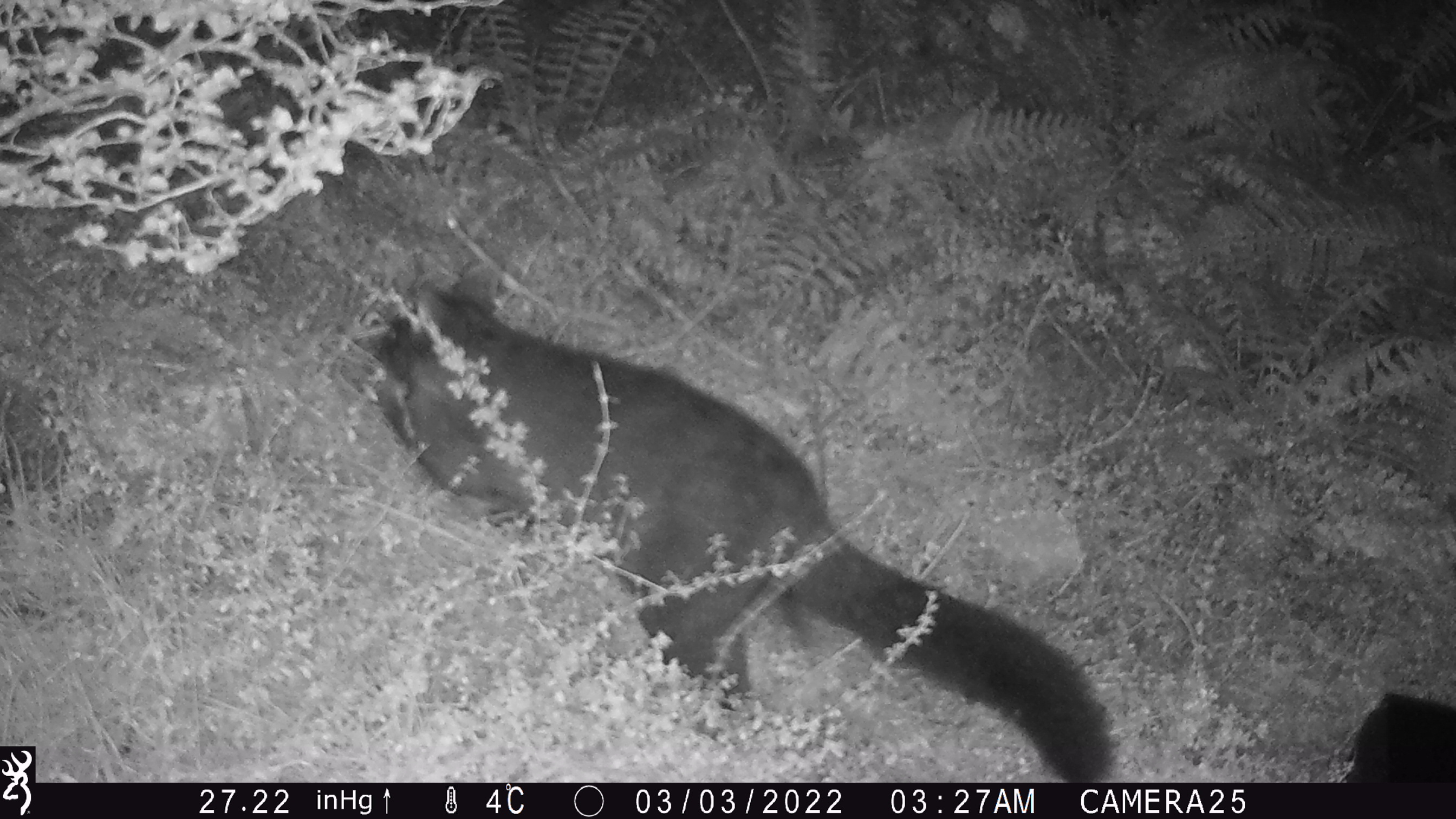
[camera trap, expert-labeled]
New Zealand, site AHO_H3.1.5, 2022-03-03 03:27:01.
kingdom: Animalia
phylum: Chordata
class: Mammalia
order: Diprotodontia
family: Phalangeridae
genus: Trichosurus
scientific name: Trichosurus vulpecula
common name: common brushtail possum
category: possum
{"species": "possum (common brushtail possum) (Trichosurus vulpecula)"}